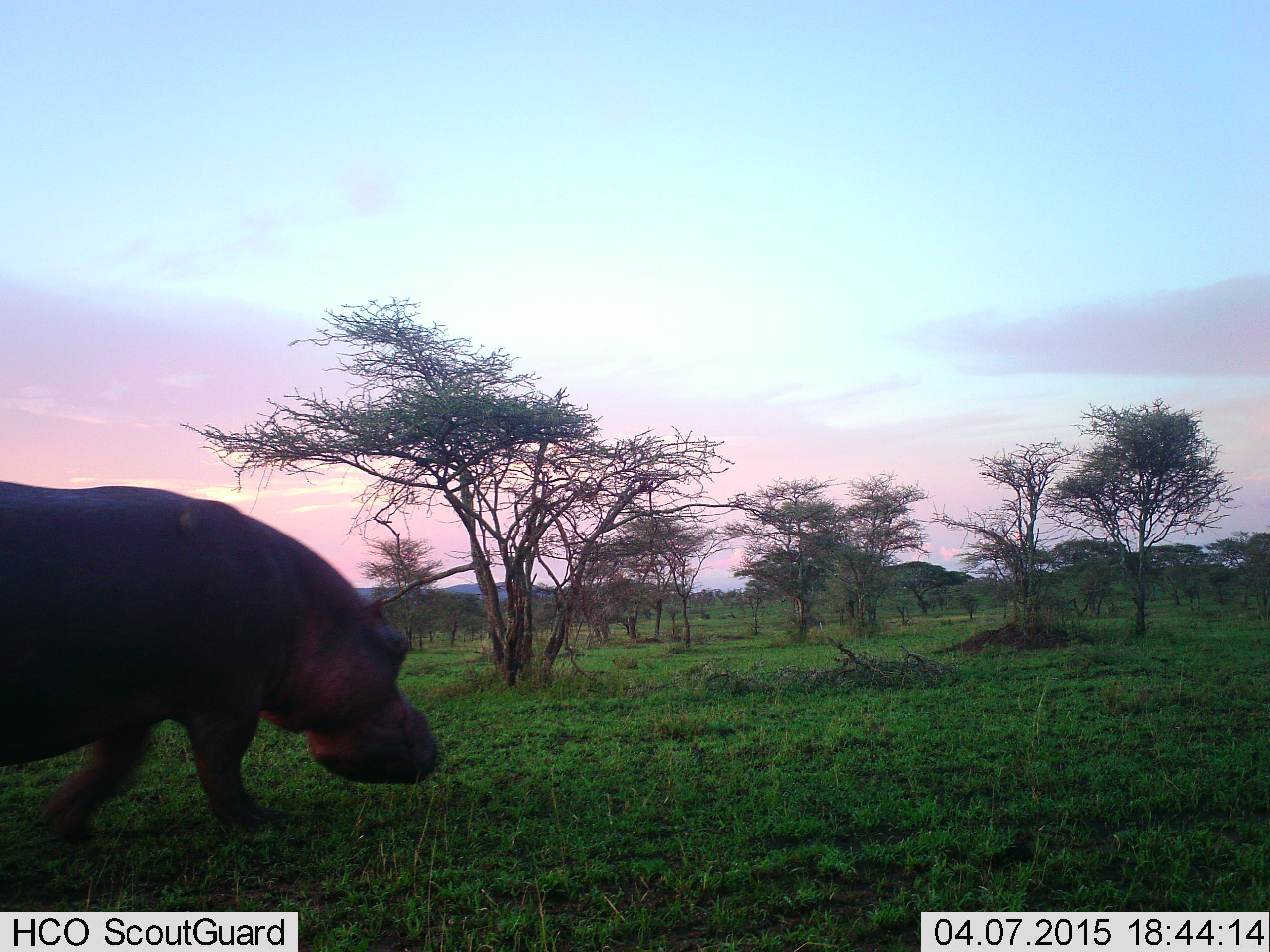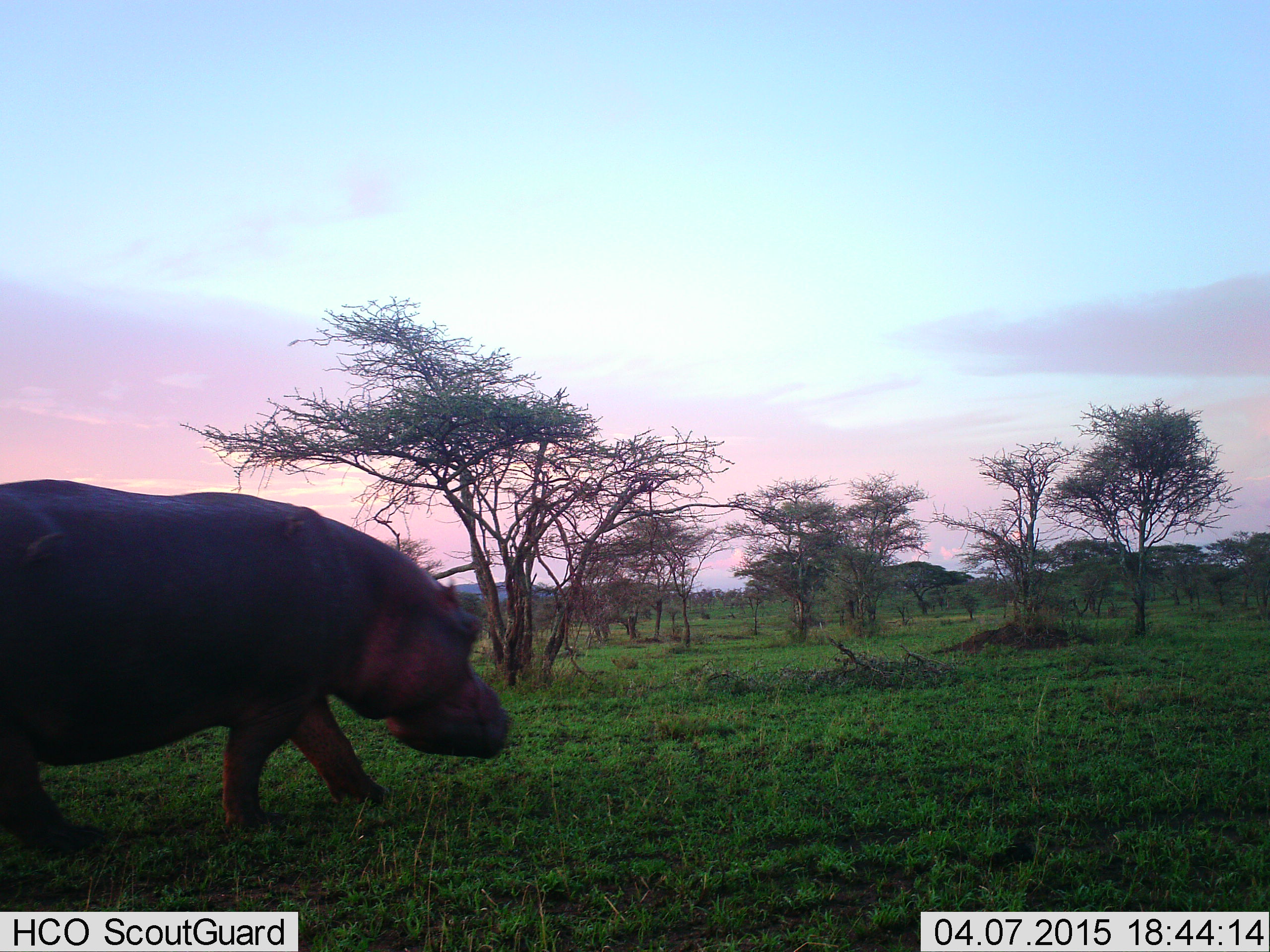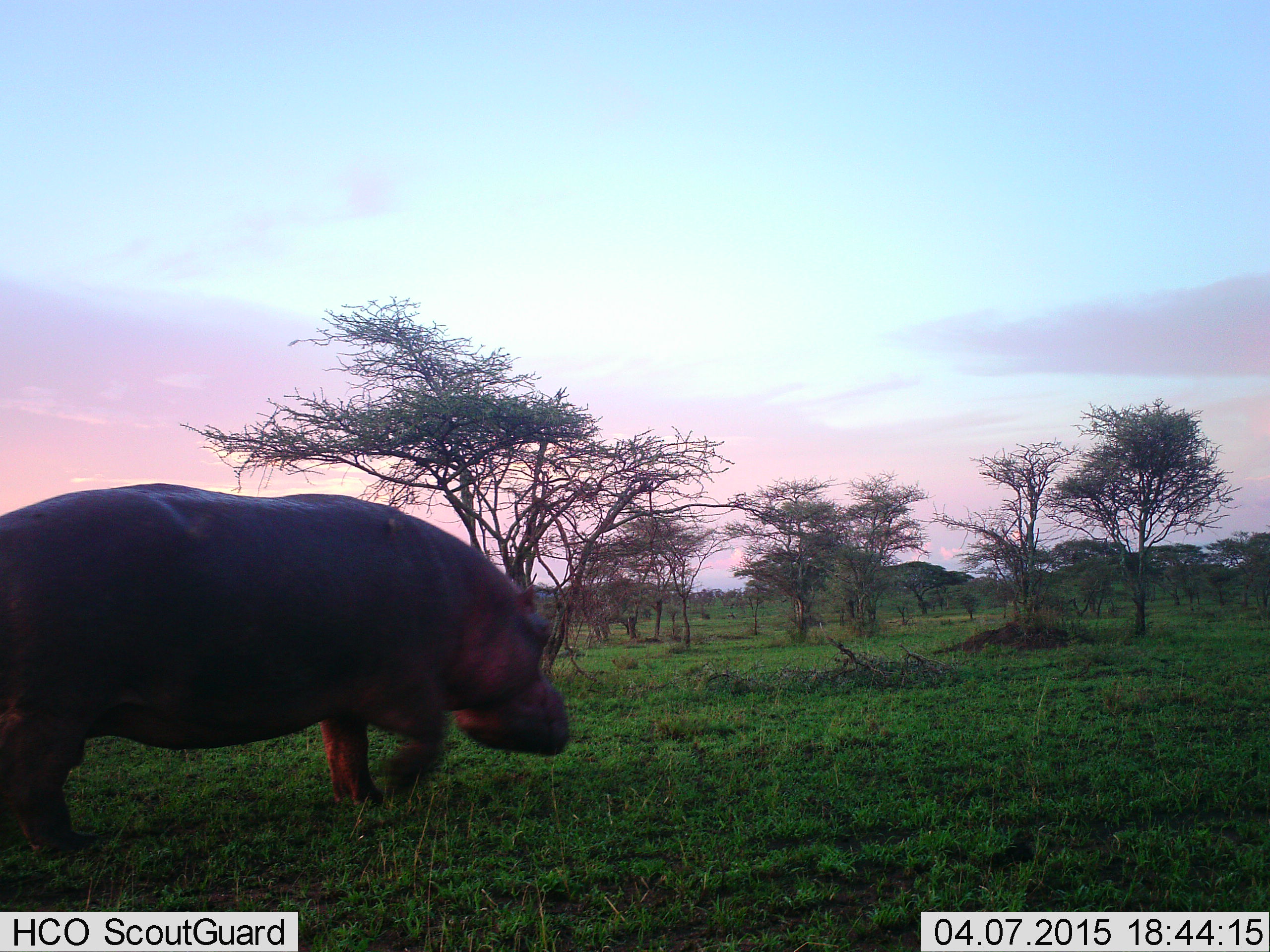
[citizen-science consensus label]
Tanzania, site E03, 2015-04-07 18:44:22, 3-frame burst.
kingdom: Animalia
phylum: Chordata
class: Mammalia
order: Artiodactyla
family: Hippopotamidae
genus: Hippopotamus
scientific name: Hippopotamus amphibius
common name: hippopotamus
Hippopotamus (Hippopotamus amphibius), count 1. Behavior (volunteer vote fractions): standing 10%, resting 0%, moving 100%, interacting 0%. Young present (vote fraction): 0%. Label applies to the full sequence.